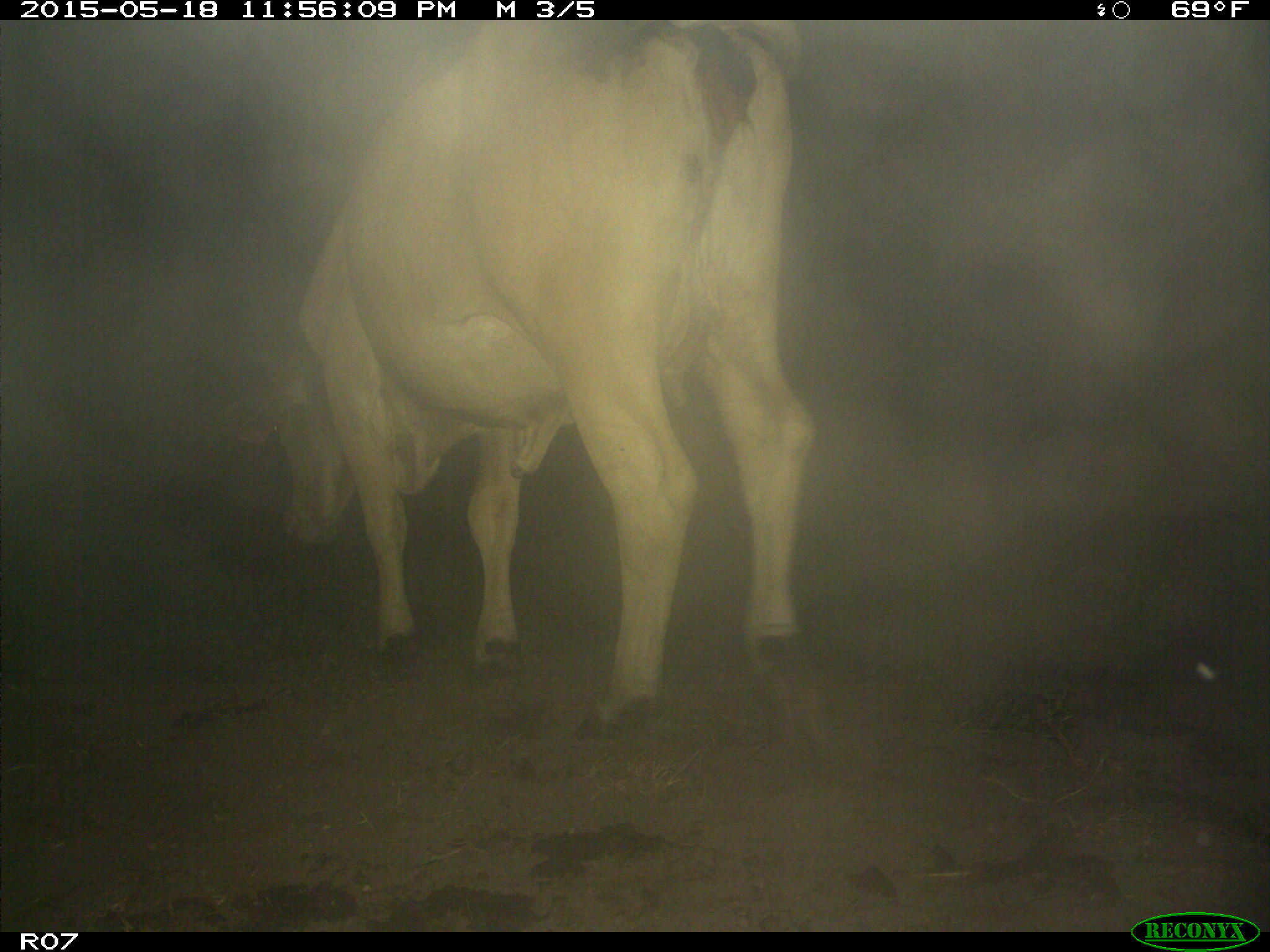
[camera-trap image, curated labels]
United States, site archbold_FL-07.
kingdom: Animalia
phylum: Chordata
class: Mammalia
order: Artiodactyla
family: Bovidae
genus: Bos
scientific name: Bos taurus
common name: domestic cow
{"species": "Bos taurus (domestic cow)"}